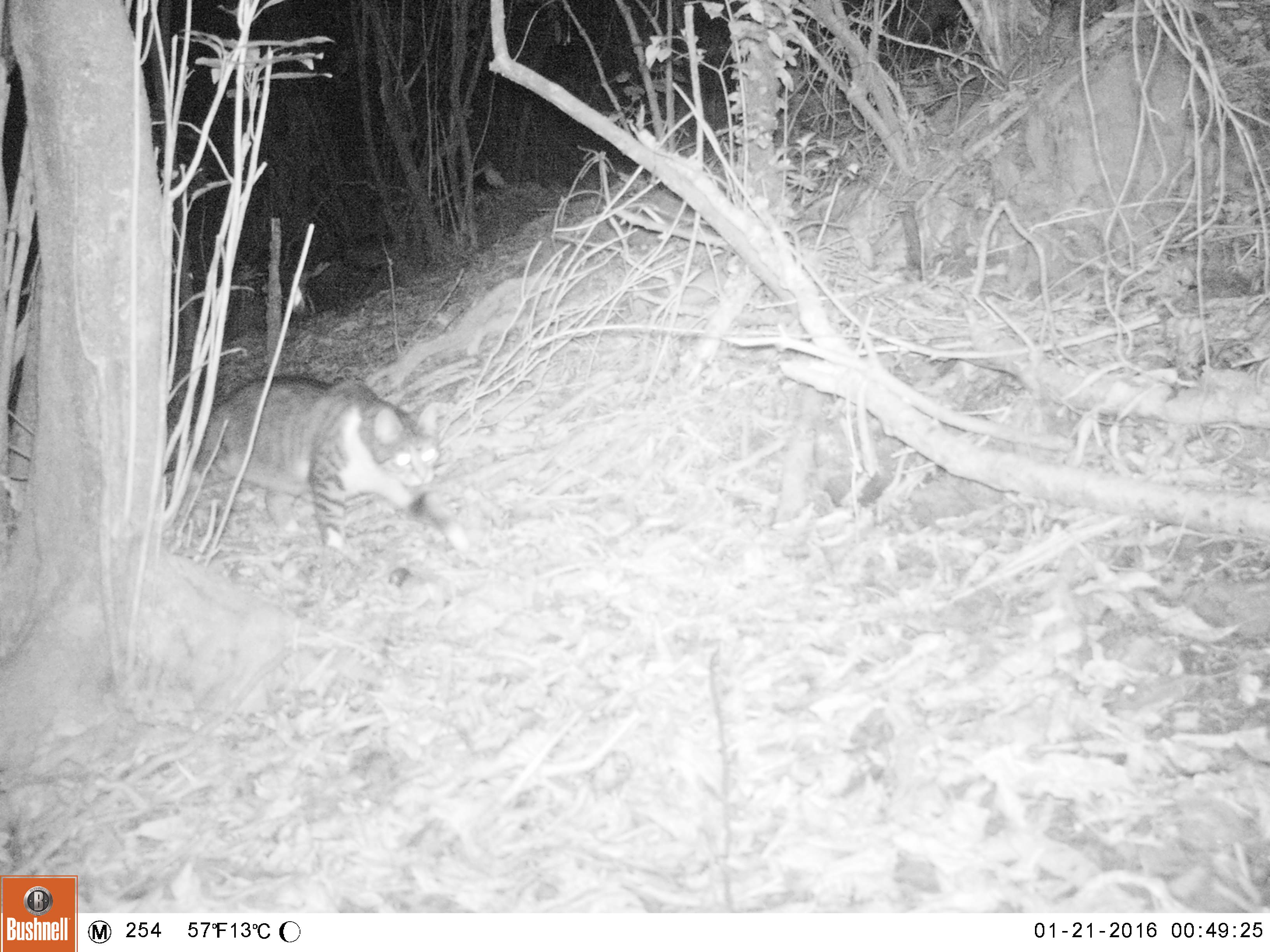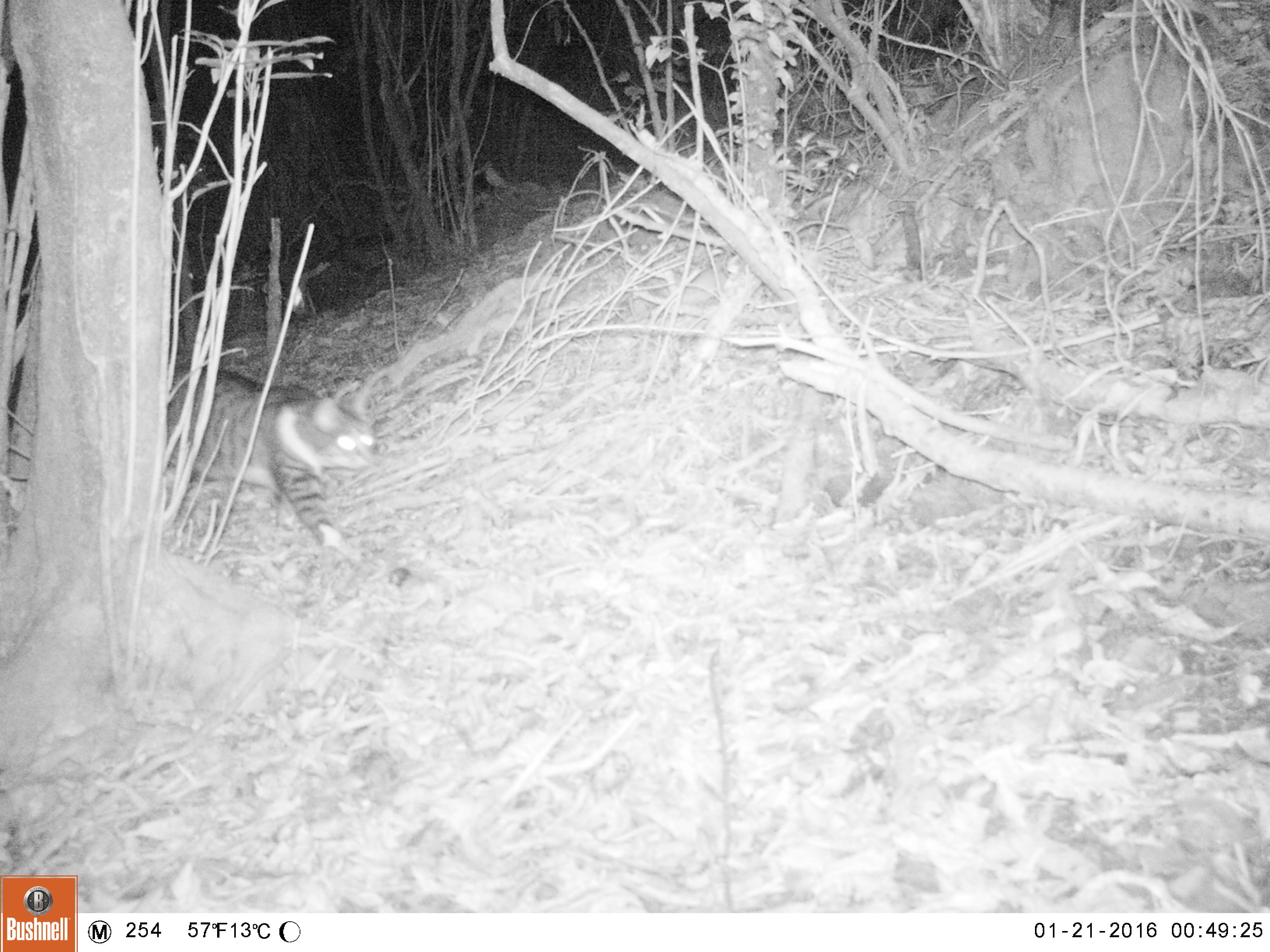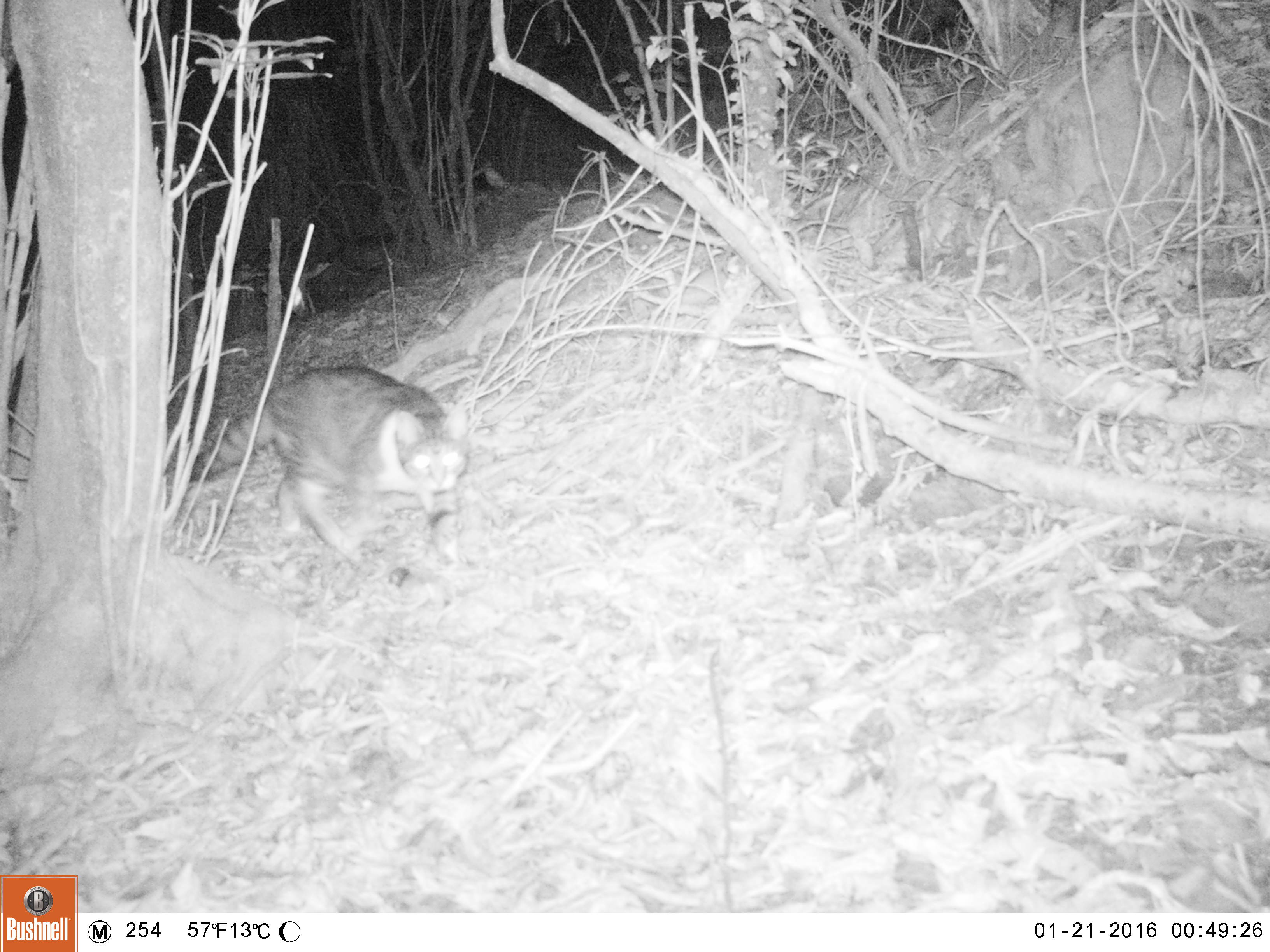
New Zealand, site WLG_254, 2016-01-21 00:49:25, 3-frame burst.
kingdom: Animalia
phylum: Chordata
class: Mammalia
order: Carnivora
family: Felidae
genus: Felis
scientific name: Felis catus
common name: domestic cat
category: cat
Cat (domestic cat) (Felis catus).